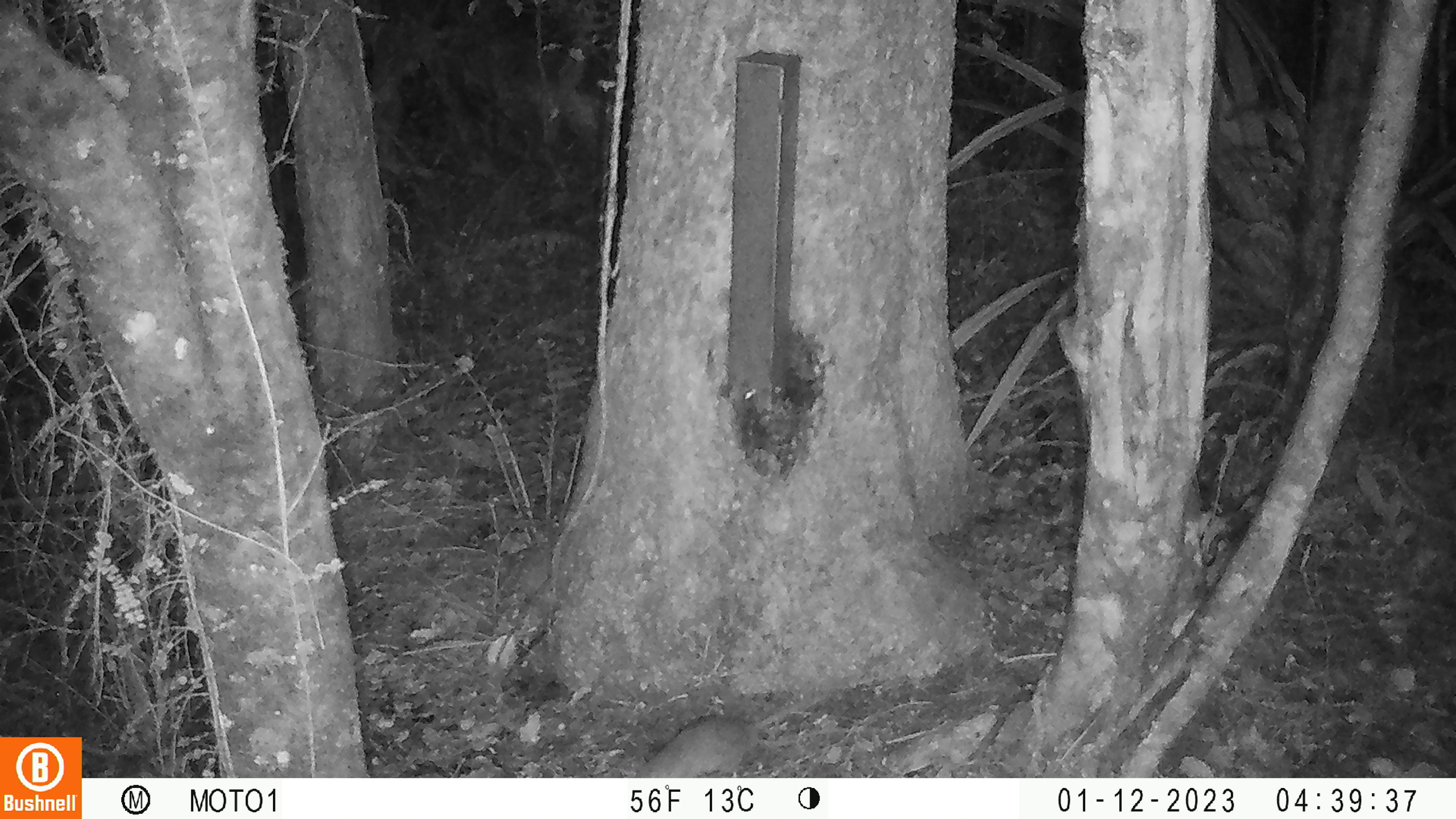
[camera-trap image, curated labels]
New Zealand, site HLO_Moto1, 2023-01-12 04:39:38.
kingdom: Animalia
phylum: Chordata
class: Mammalia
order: Rodentia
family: Muridae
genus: Rattus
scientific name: Rattus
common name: rat